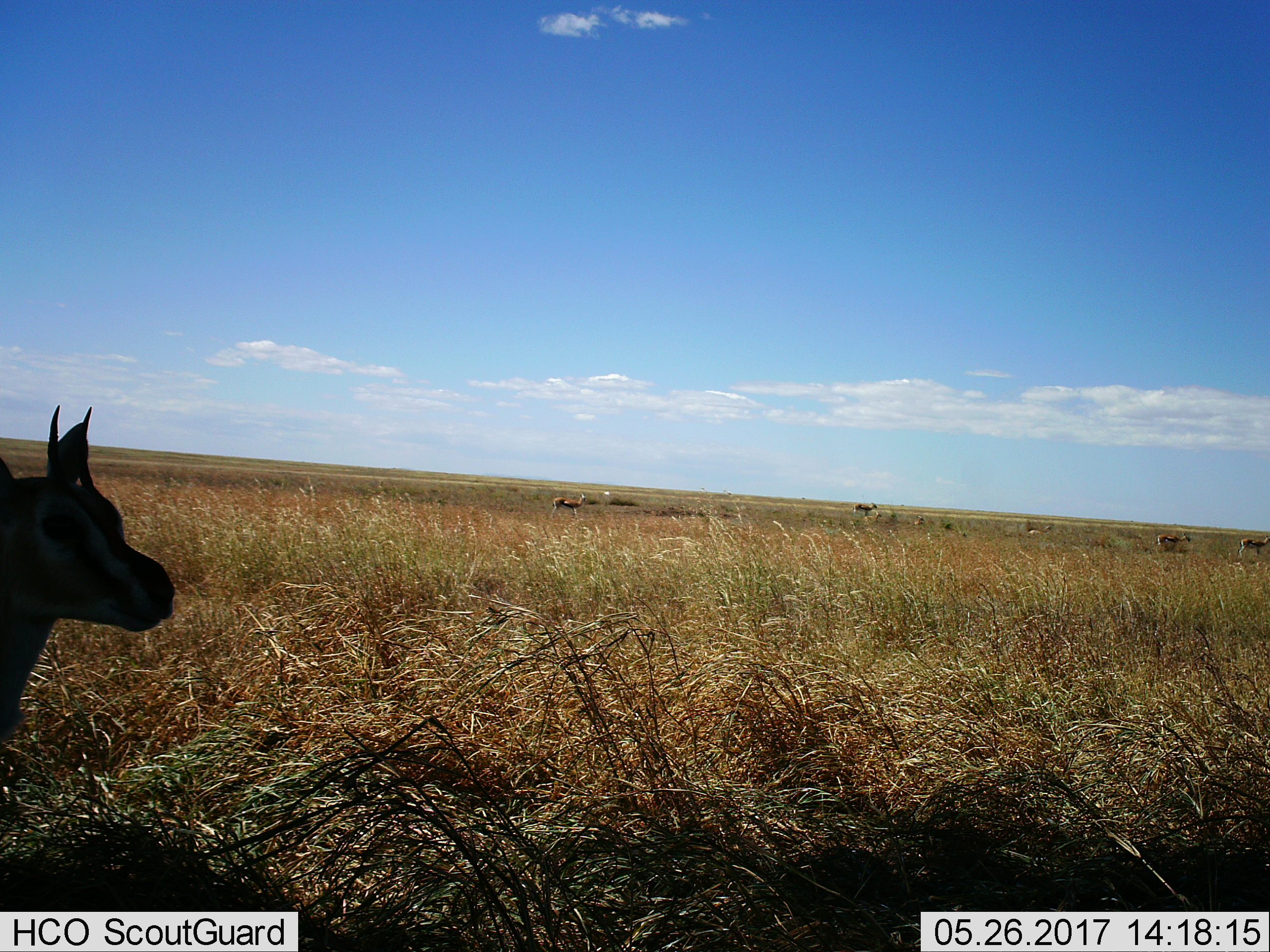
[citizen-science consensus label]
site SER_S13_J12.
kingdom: Animalia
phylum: Chordata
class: Mammalia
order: Artiodactyla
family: Bovidae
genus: Eudorcas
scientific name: Eudorcas thomsonii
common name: thomson's gazelle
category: gazellethomsons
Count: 6.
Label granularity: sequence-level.